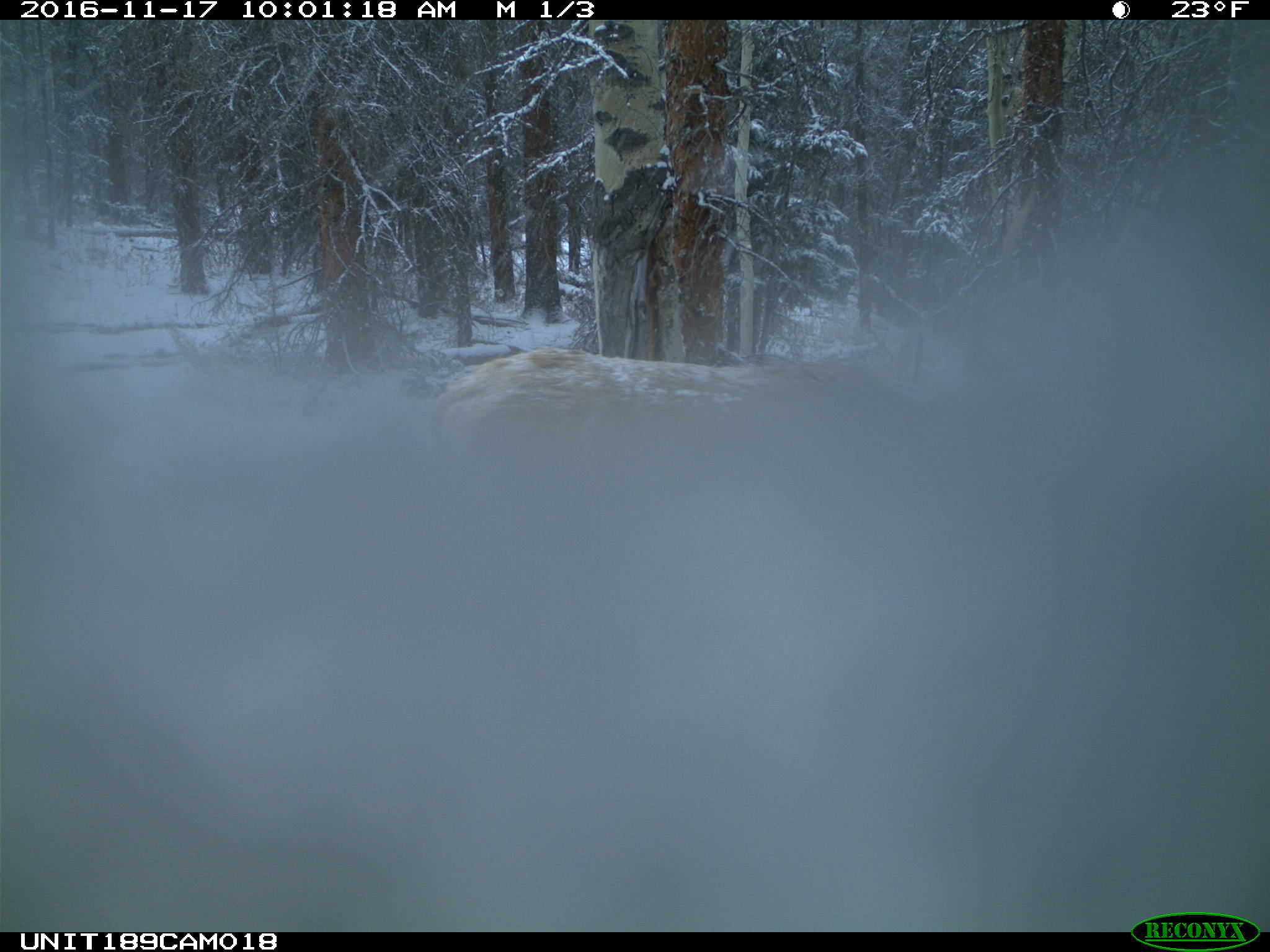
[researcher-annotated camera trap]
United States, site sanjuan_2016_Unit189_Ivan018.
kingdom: Animalia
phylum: Chordata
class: Mammalia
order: Artiodactyla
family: Cervidae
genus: Cervus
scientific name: Cervus elaphus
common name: red deer